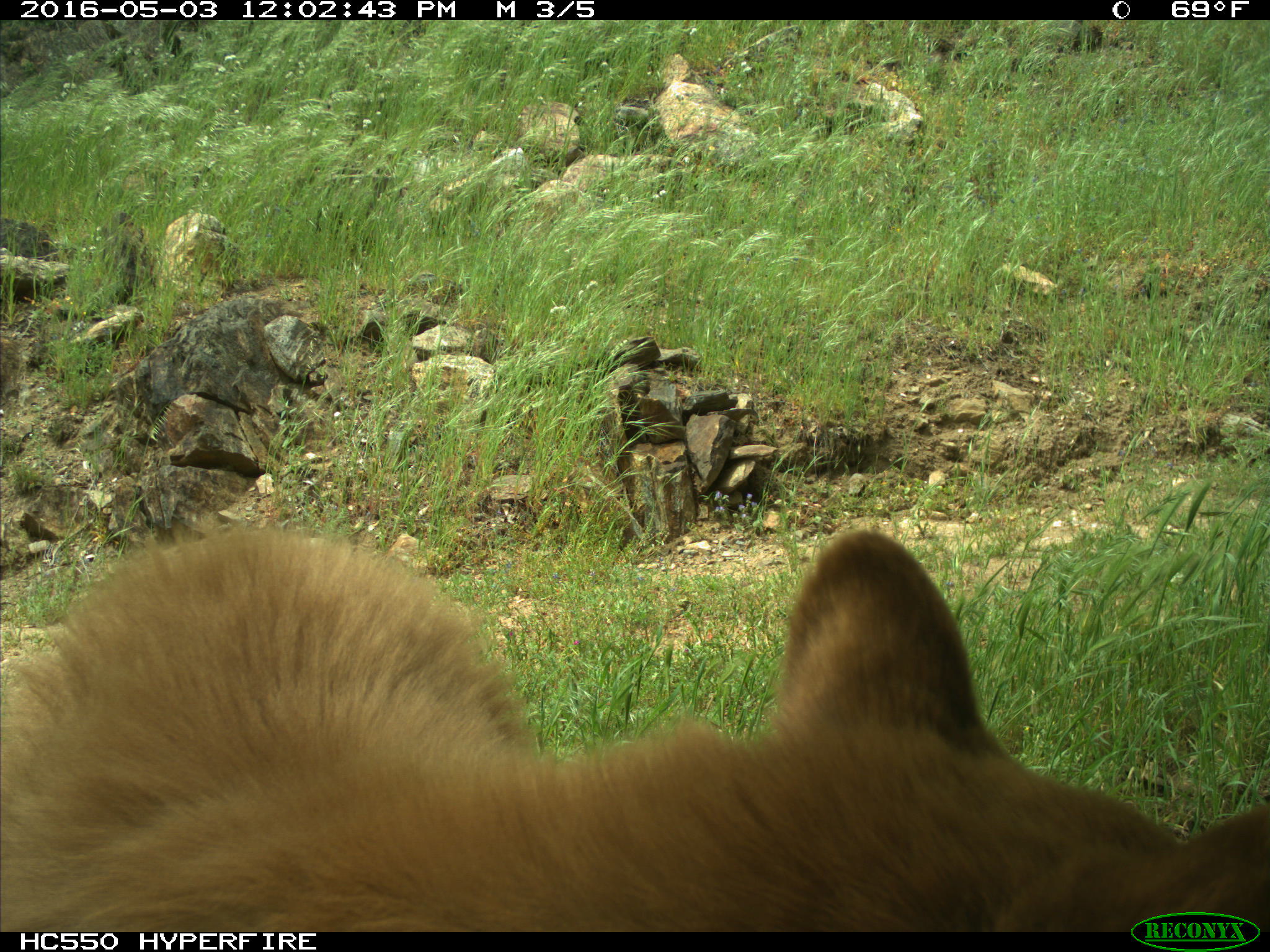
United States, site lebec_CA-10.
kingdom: Animalia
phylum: Chordata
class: Mammalia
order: Carnivora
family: Ursidae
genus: Ursus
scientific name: Ursus americanus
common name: american black bear